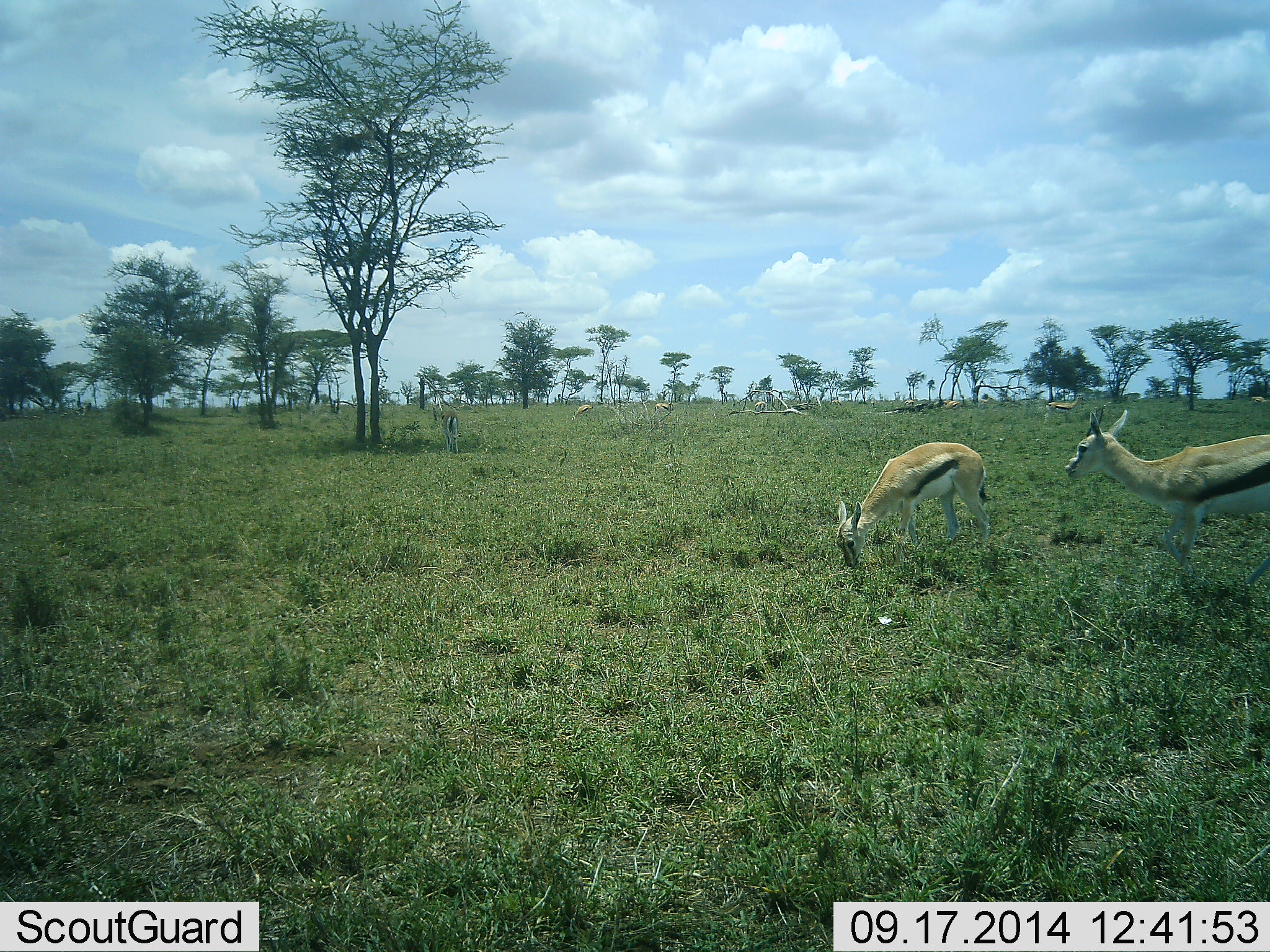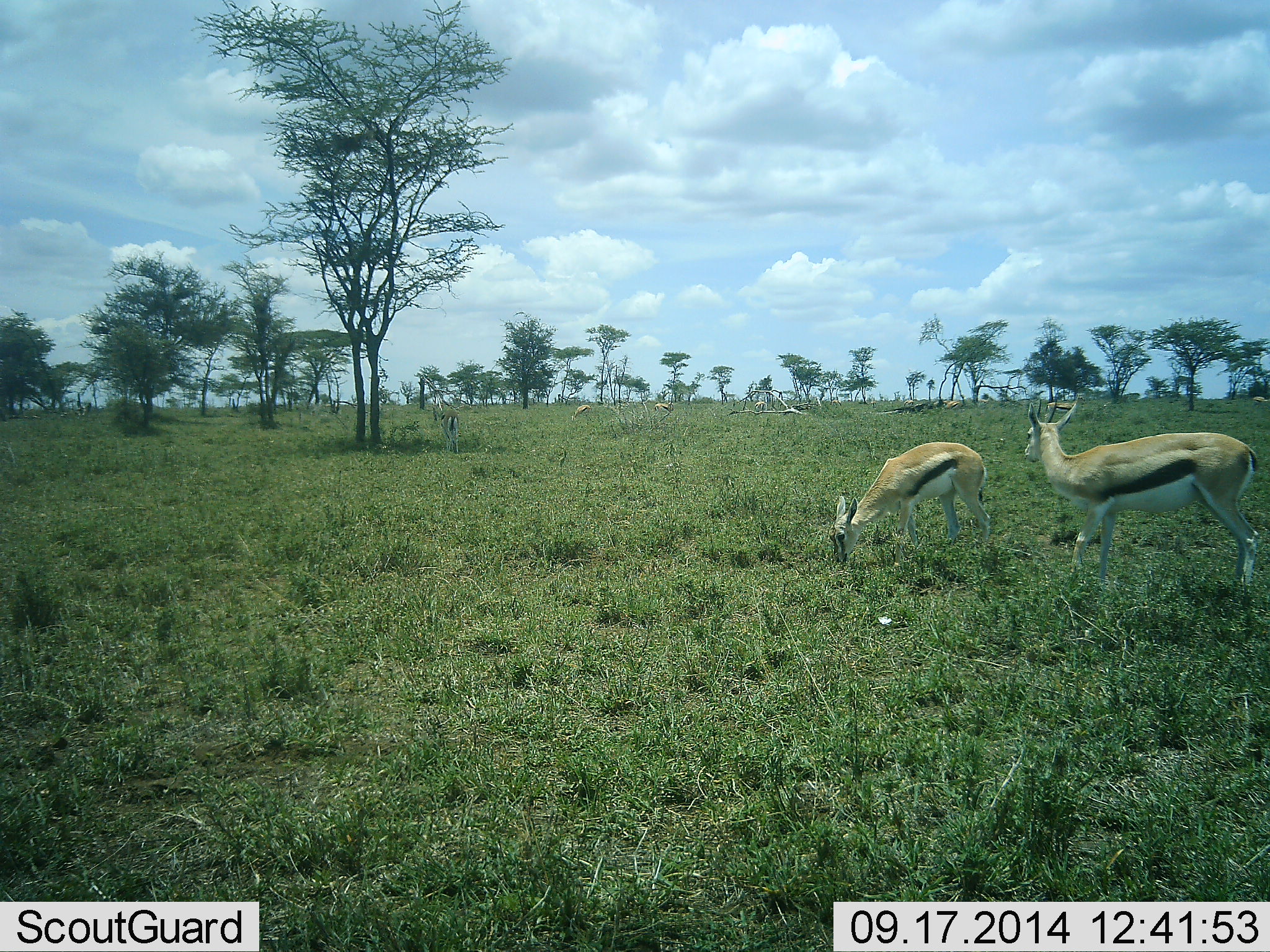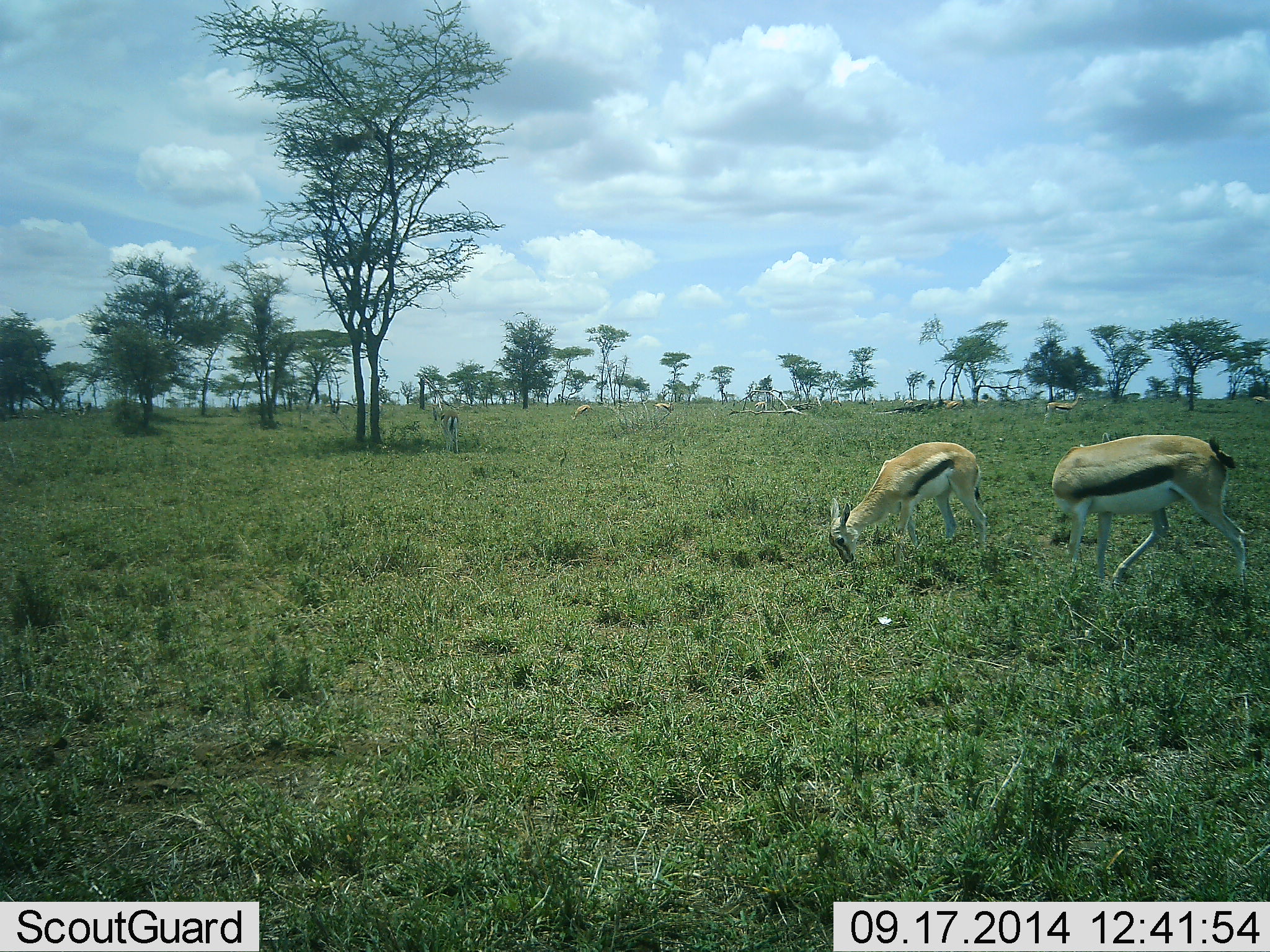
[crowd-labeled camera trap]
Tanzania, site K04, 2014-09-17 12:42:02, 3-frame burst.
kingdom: Animalia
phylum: Chordata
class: Mammalia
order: Artiodactyla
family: Bovidae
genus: Eudorcas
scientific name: Eudorcas thomsonii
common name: thomson's gazelle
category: gazellethomsons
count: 2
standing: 30%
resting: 0%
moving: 50%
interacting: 0%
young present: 0%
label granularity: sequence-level